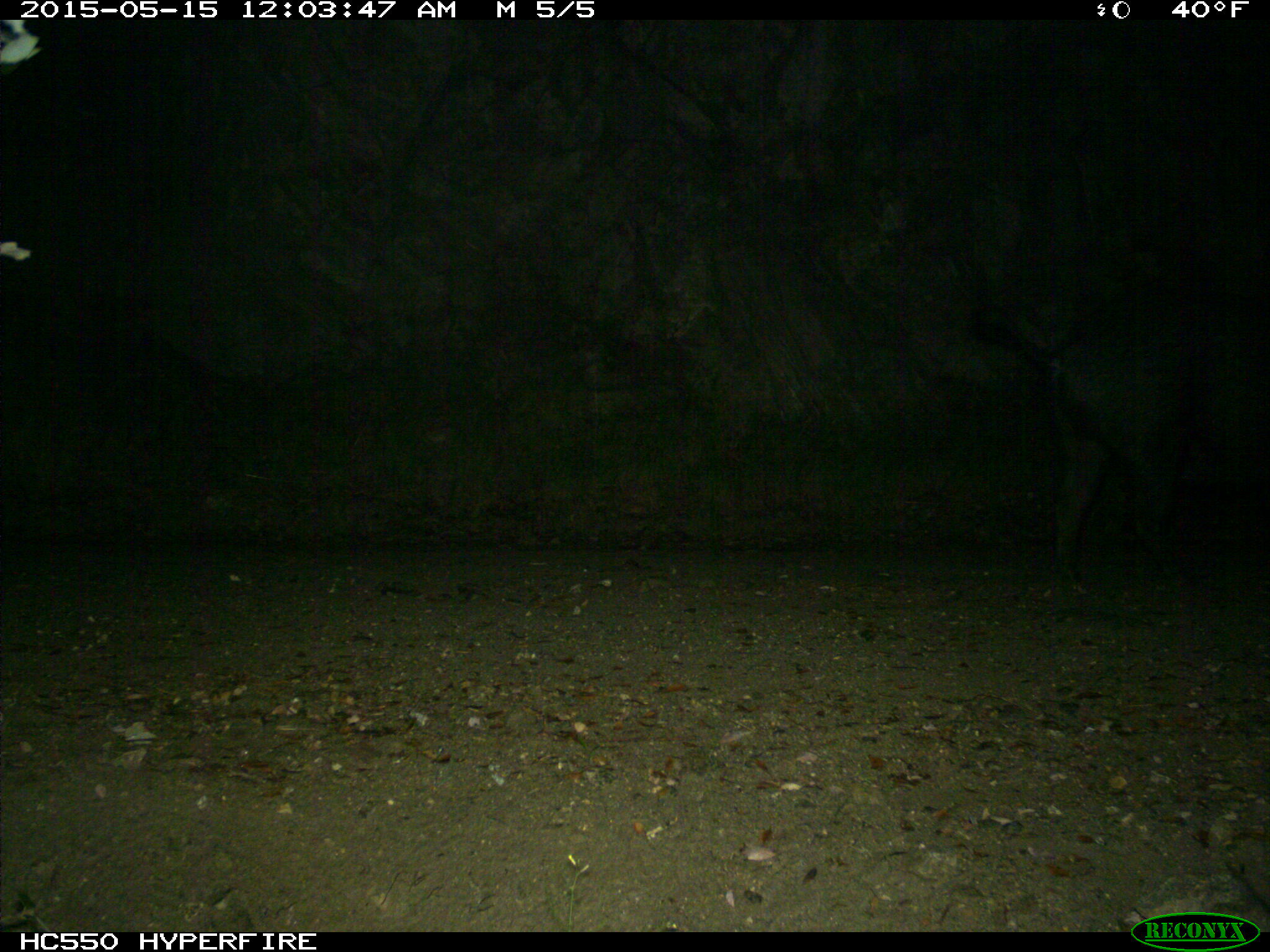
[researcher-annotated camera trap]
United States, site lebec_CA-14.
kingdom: Animalia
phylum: Chordata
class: Mammalia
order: Artiodactyla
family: Suidae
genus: Sus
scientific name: Sus scrofa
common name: wild boar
Sus scrofa (wild boar).